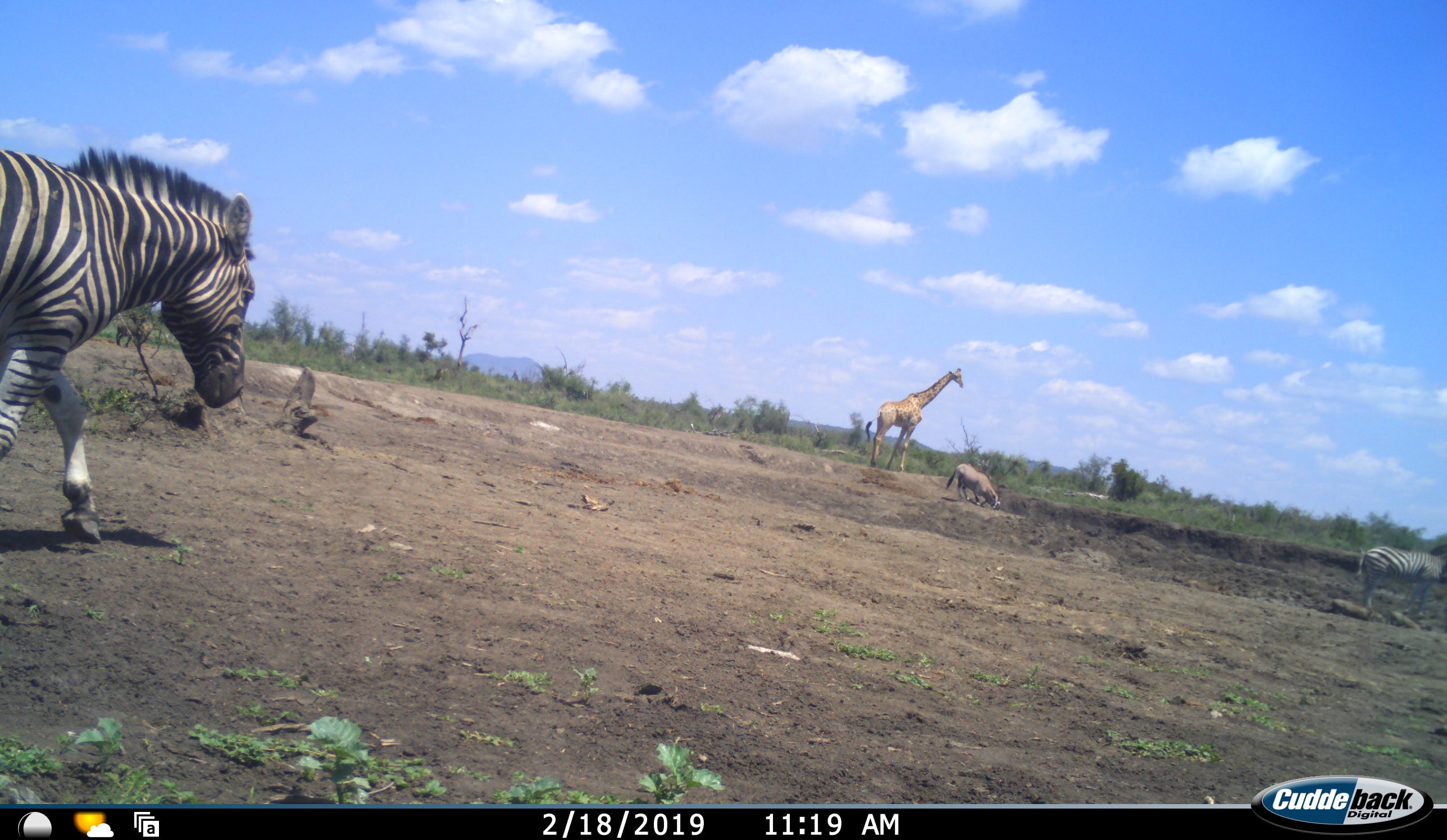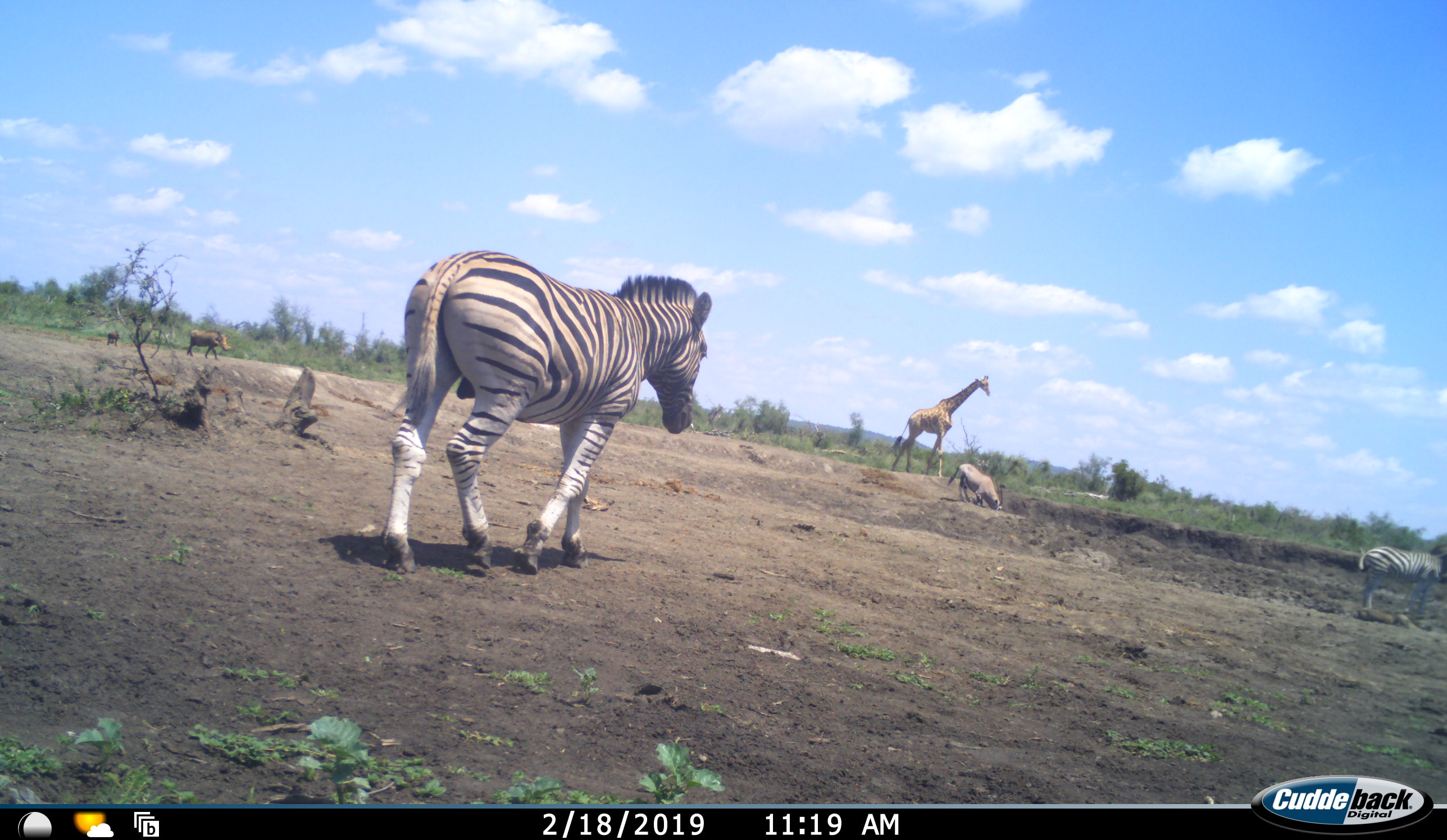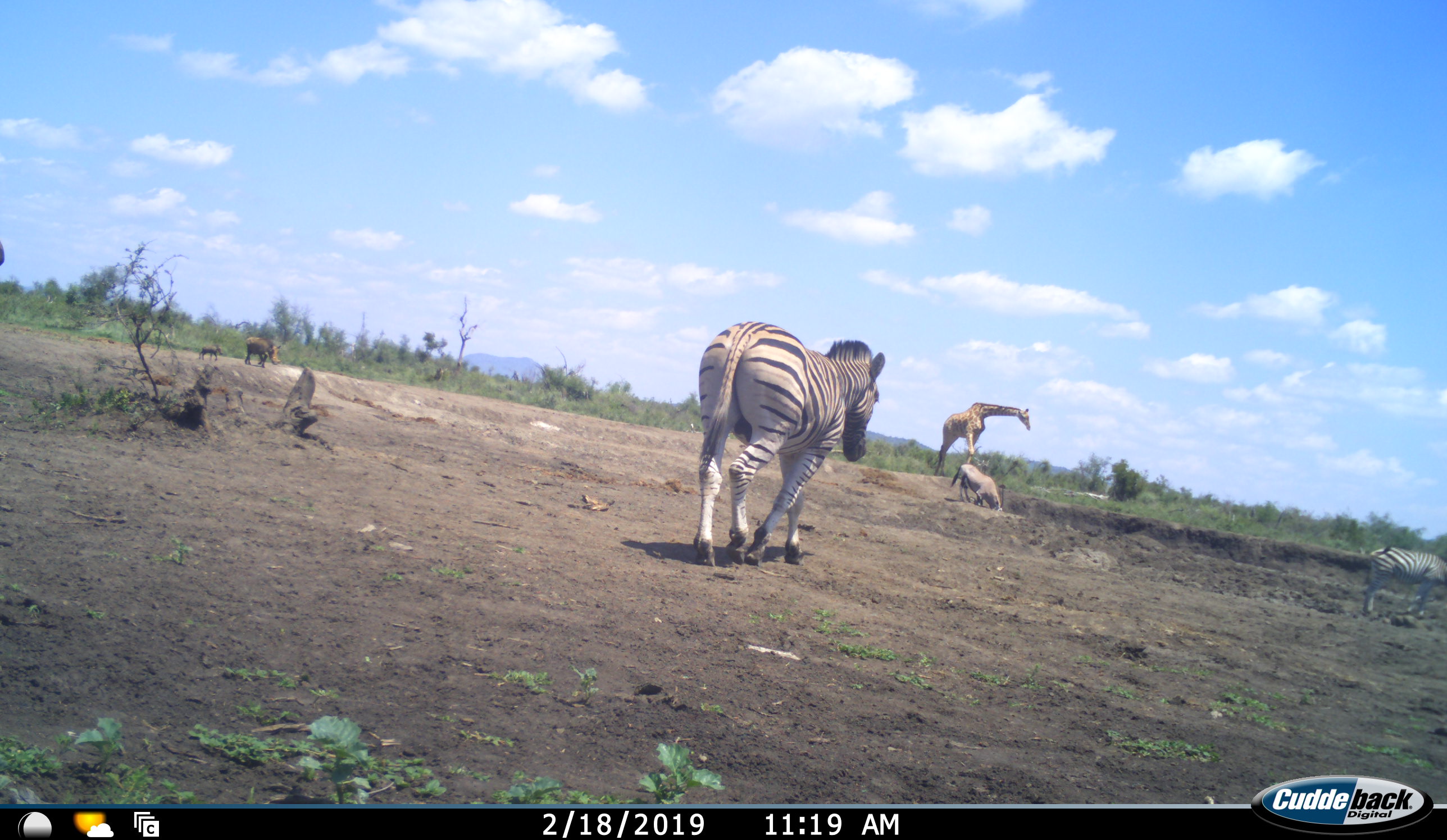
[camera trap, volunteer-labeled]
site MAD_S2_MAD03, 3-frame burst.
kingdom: Animalia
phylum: Chordata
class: Mammalia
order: Artiodactyla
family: Bovidae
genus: Oryx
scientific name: Oryx gazella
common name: gemsbok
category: oryx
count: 1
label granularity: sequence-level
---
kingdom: Animalia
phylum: Chordata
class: Mammalia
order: Artiodactyla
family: Giraffidae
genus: Giraffa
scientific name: Giraffa camelopardalis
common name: giraffe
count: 1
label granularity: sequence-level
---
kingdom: Animalia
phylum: Chordata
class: Mammalia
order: Artiodactyla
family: Suidae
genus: Phacochoerus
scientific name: Phacochoerus africanus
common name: warthog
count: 2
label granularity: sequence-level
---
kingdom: Animalia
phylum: Chordata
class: Mammalia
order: Perissodactyla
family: Equidae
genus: Equus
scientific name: Equus quagga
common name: plains zebra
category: zebraplains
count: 2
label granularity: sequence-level